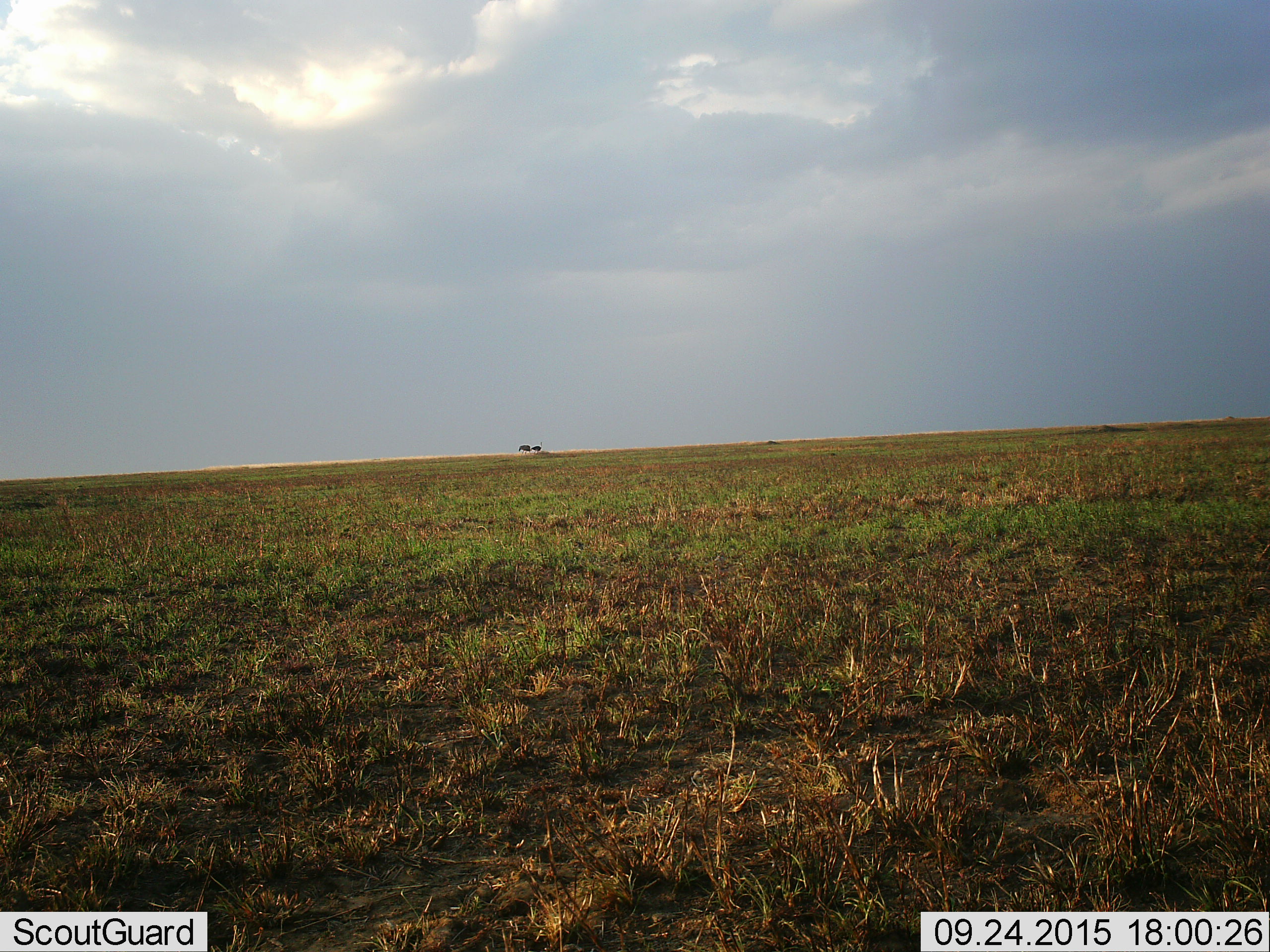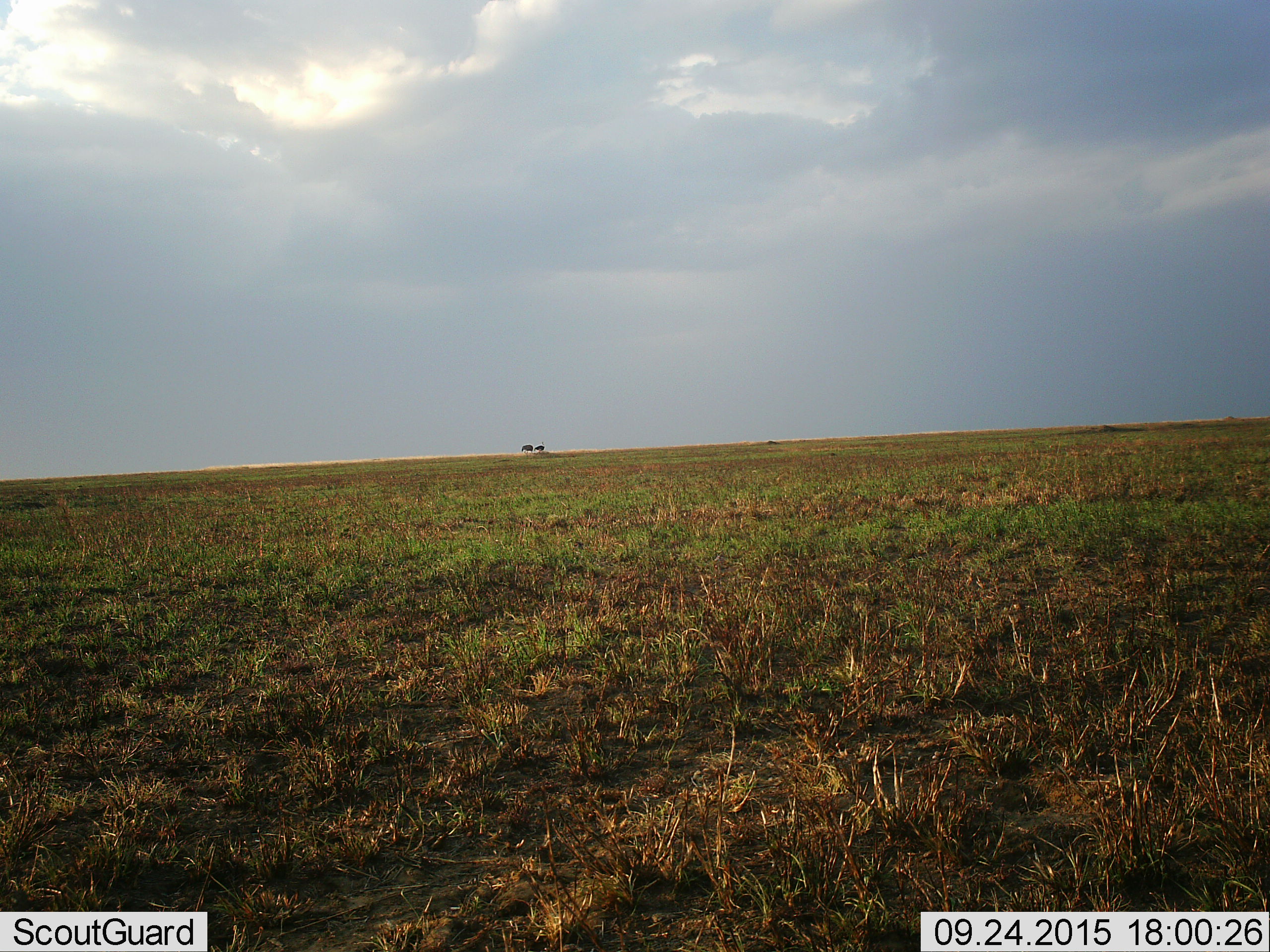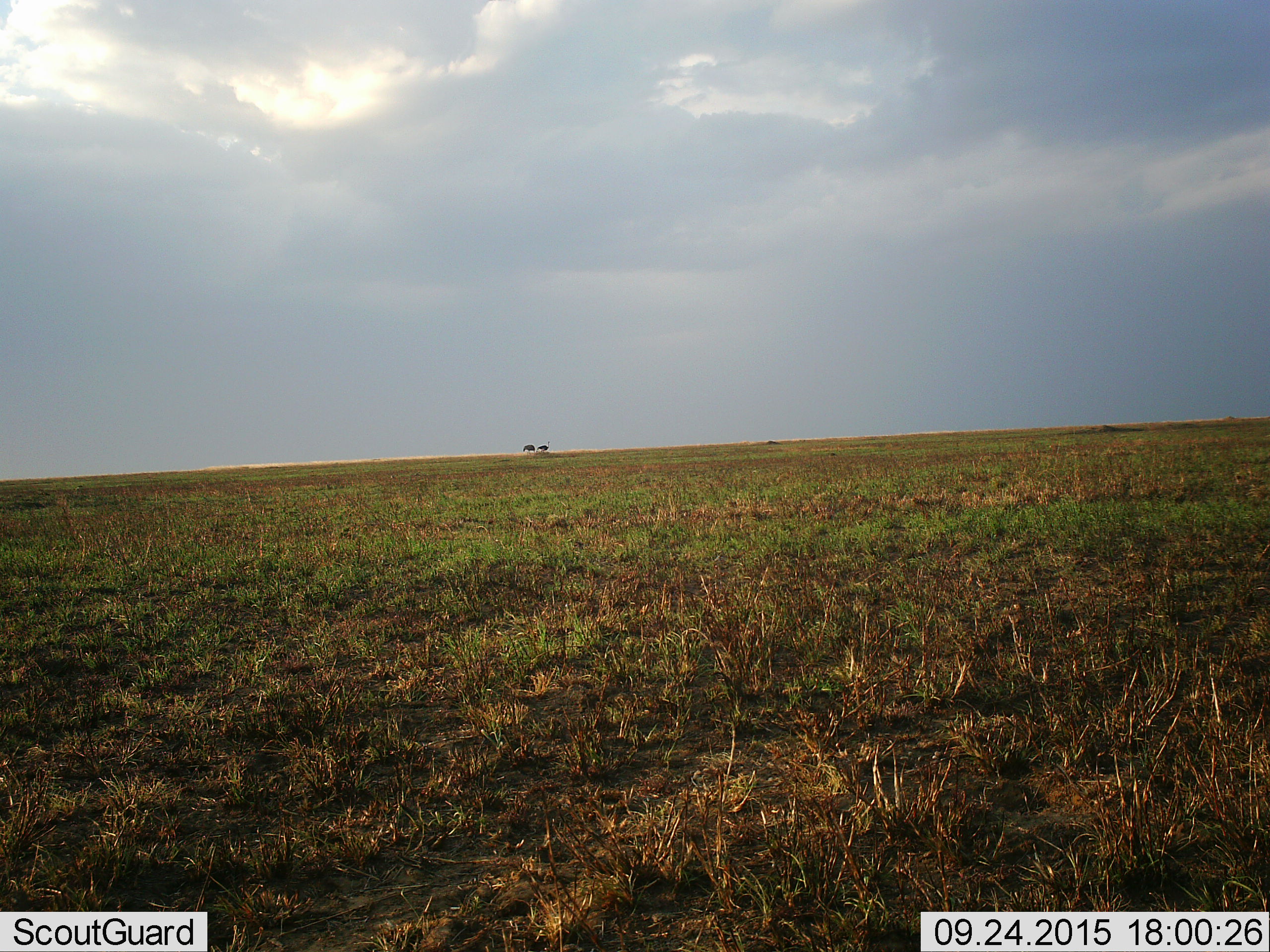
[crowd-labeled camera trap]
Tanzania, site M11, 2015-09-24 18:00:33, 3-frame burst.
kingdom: Animalia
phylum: Chordata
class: Aves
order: Struthioniformes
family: Struthionidae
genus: Struthio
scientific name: Struthio camelus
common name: ostrich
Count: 2.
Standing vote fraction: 0%.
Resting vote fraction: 0%.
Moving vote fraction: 100%.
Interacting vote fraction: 0%.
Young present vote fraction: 0%.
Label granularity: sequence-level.